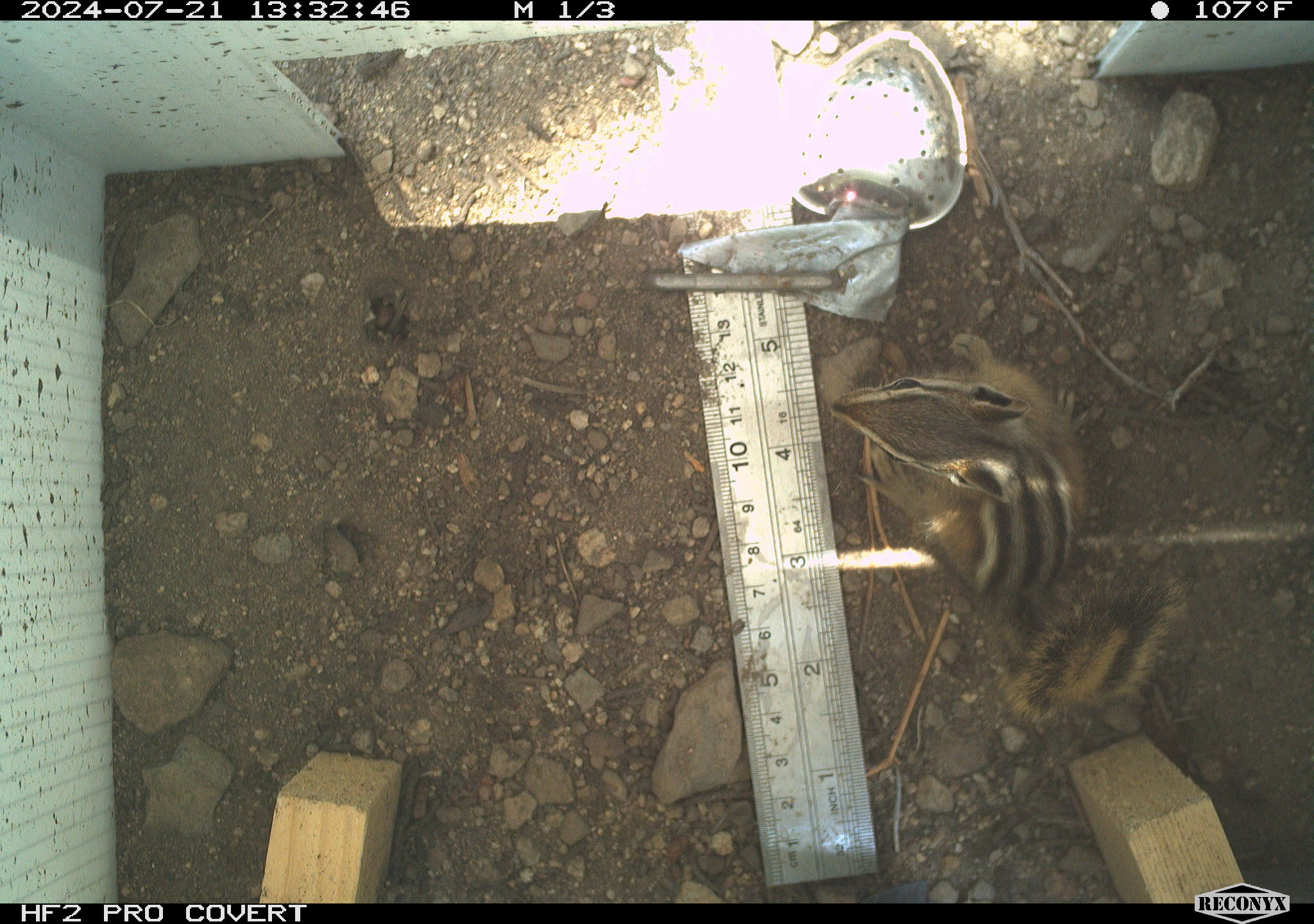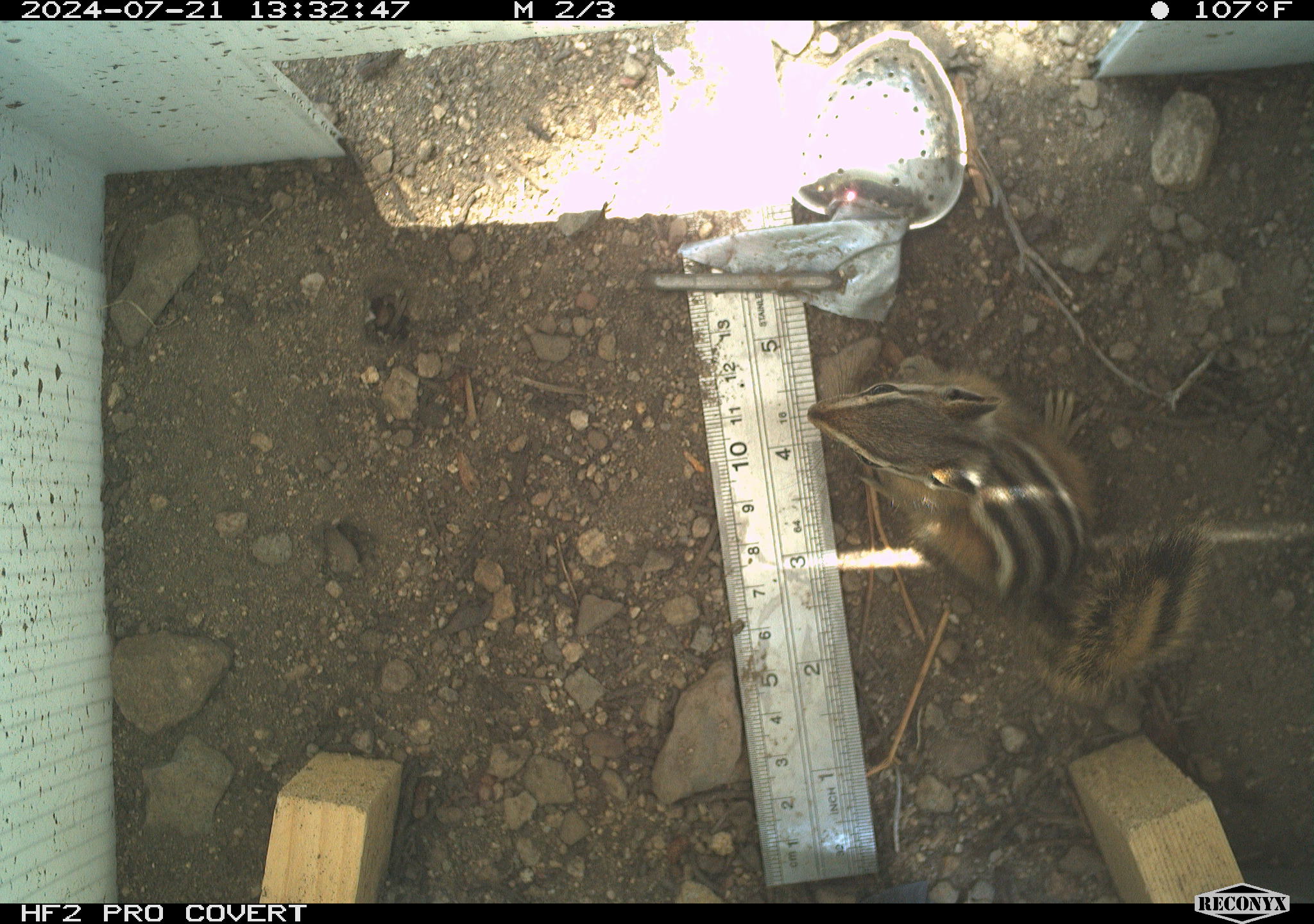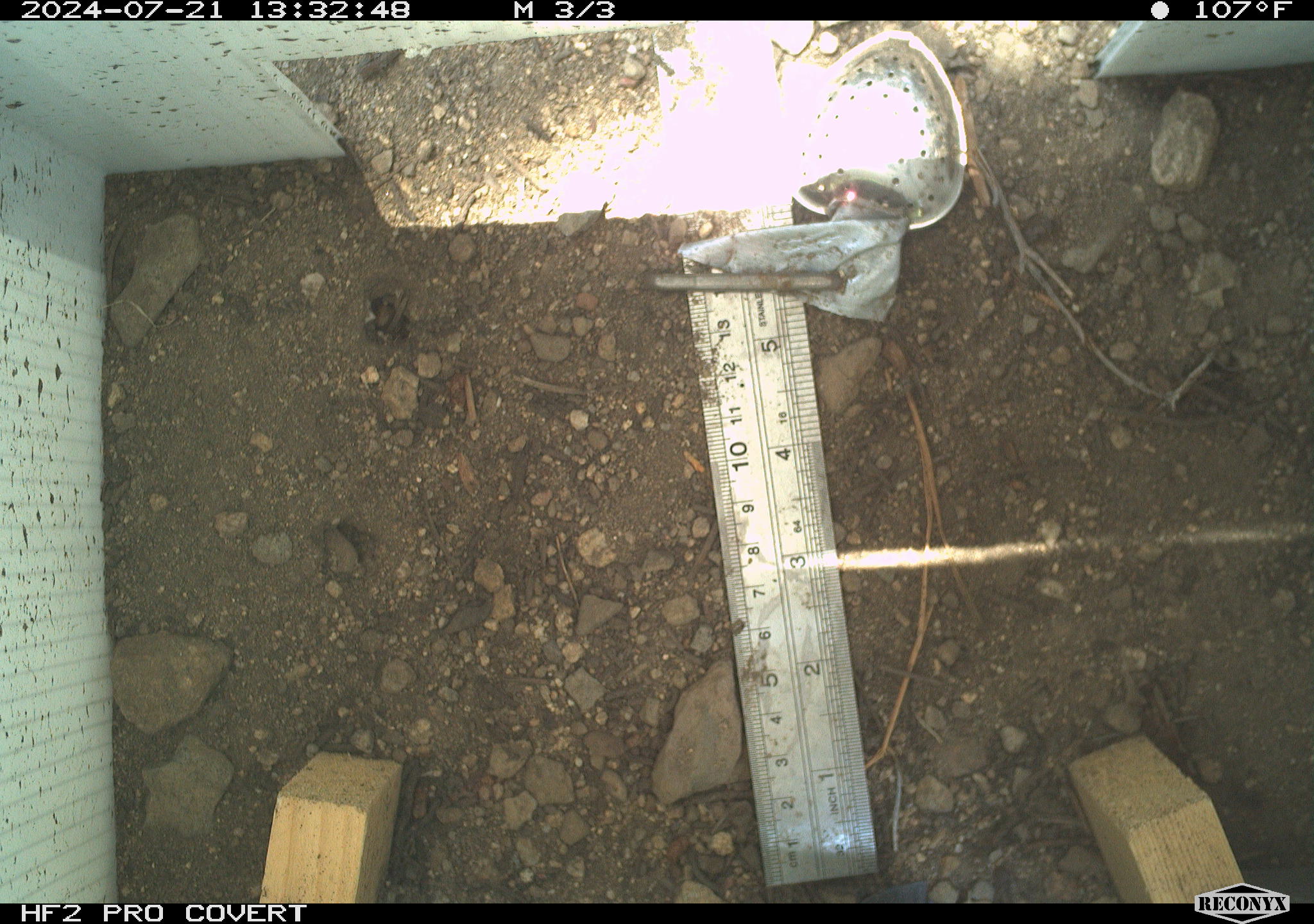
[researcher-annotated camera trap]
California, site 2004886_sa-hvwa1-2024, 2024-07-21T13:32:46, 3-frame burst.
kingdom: Animalia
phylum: Chordata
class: Mammalia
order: Rodentia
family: Sciuridae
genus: Neotamias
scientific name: Neotamias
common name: western chipmunks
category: neotamias species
Neotamias species (western chipmunks) (Neotamias).